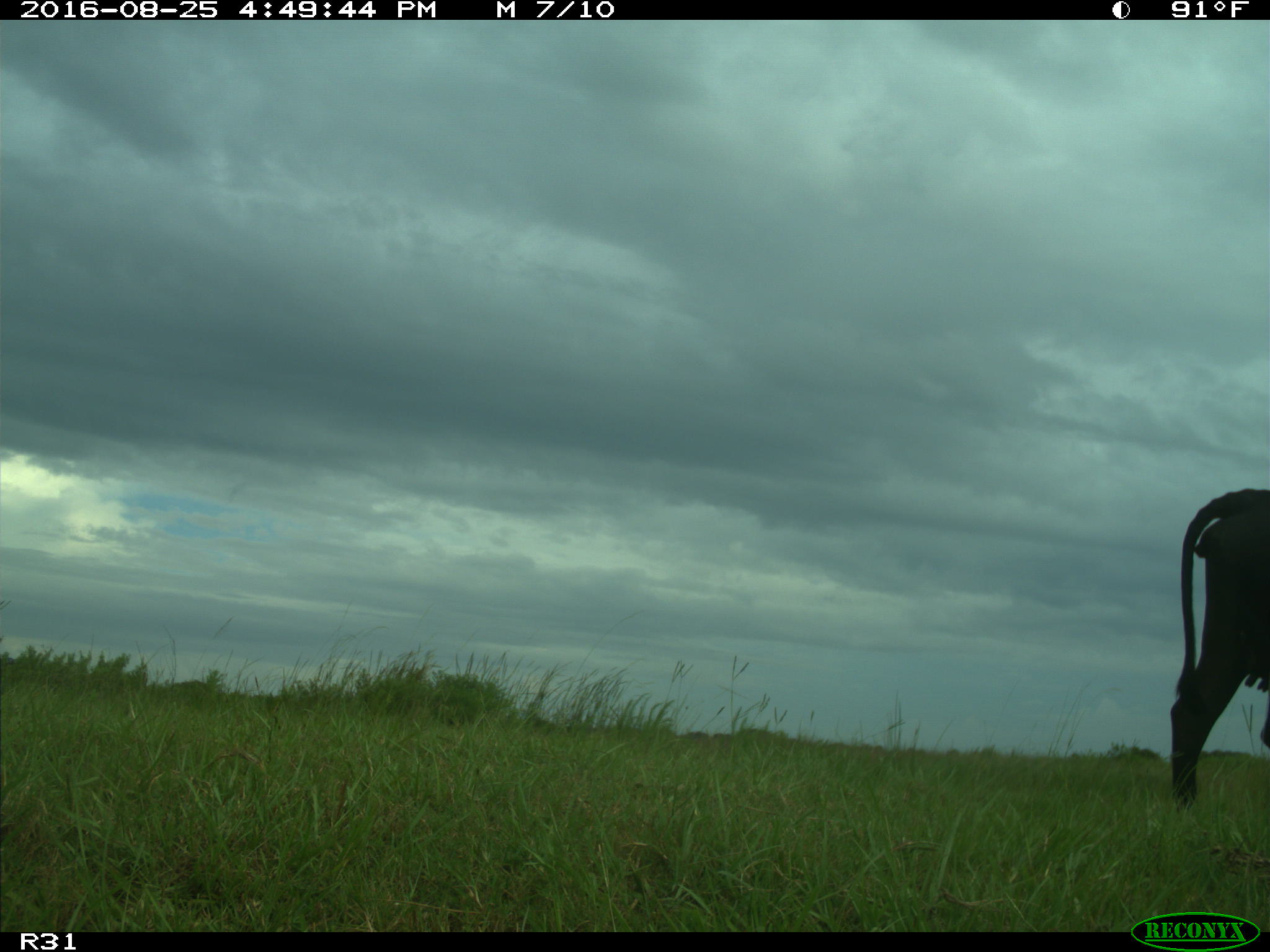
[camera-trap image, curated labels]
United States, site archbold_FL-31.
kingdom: Animalia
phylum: Chordata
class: Mammalia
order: Artiodactyla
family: Bovidae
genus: Bos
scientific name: Bos taurus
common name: domestic cow